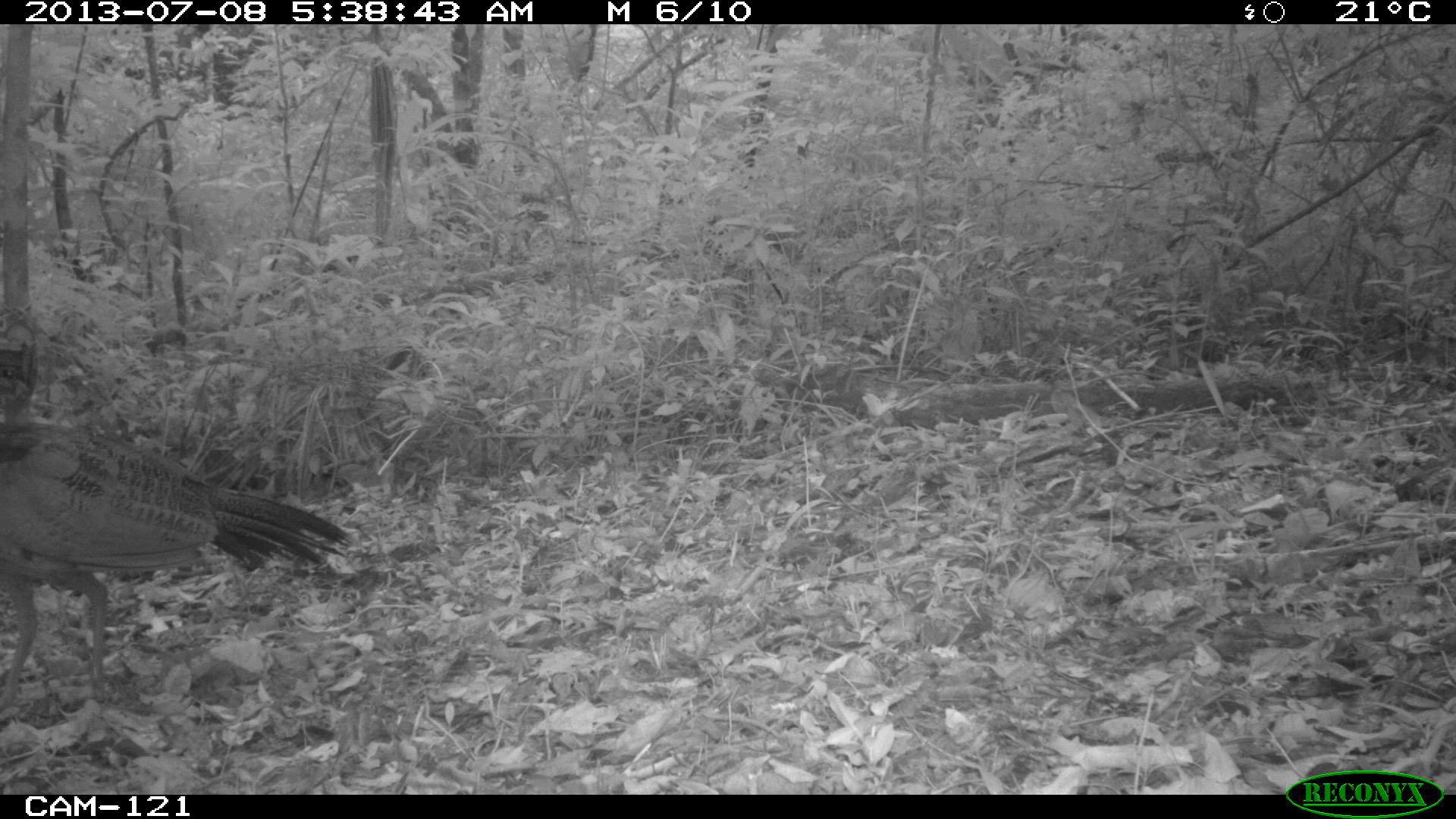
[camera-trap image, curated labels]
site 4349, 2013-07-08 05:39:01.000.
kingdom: Animalia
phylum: Chordata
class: Aves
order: Galliformes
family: Cracidae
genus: Crax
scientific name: Crax rubra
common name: great curassow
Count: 1.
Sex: female.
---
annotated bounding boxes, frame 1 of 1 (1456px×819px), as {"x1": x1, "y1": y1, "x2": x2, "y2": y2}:
crax rubra: {"x1": 0, "y1": 417, "x2": 356, "y2": 726}